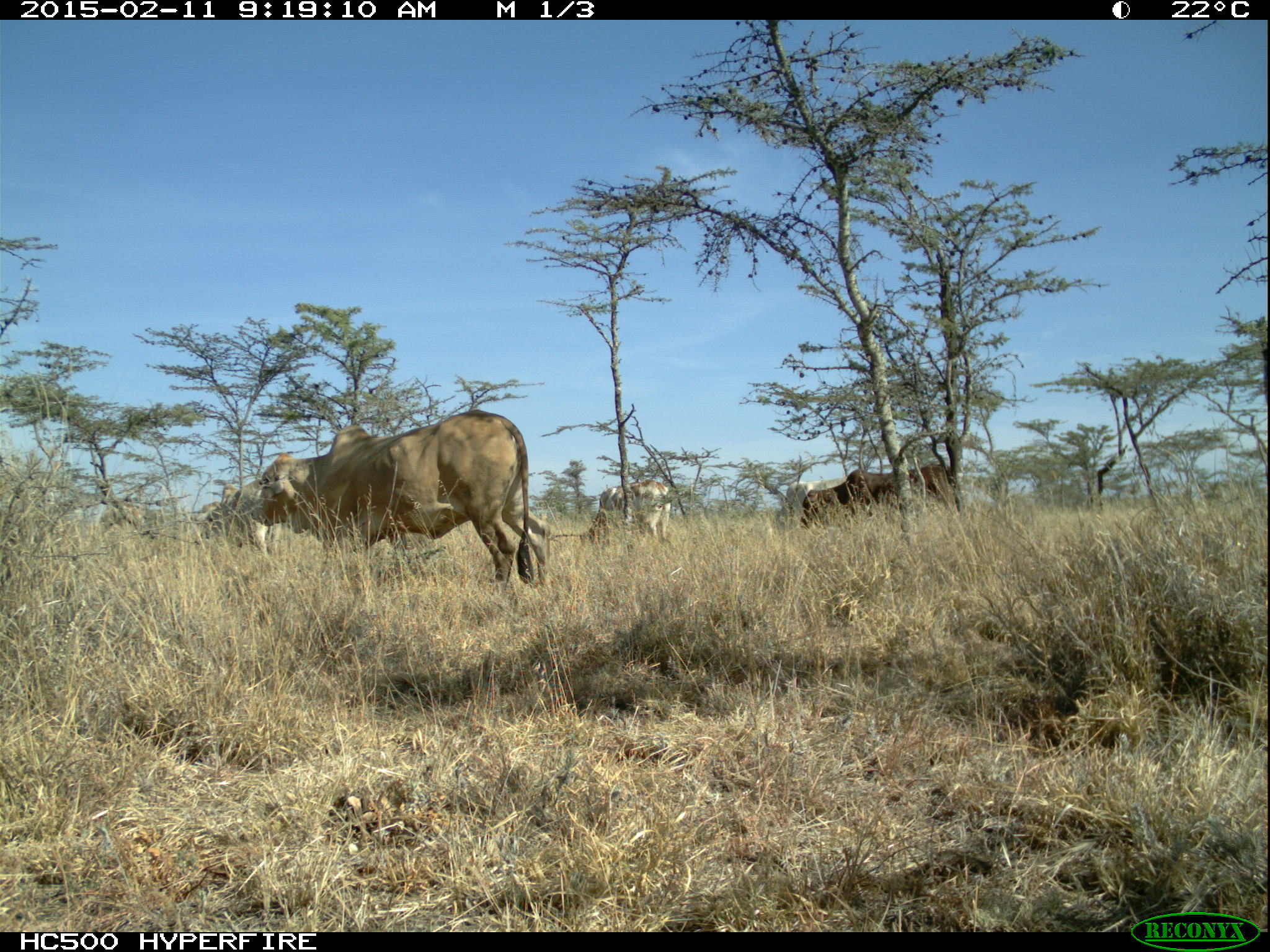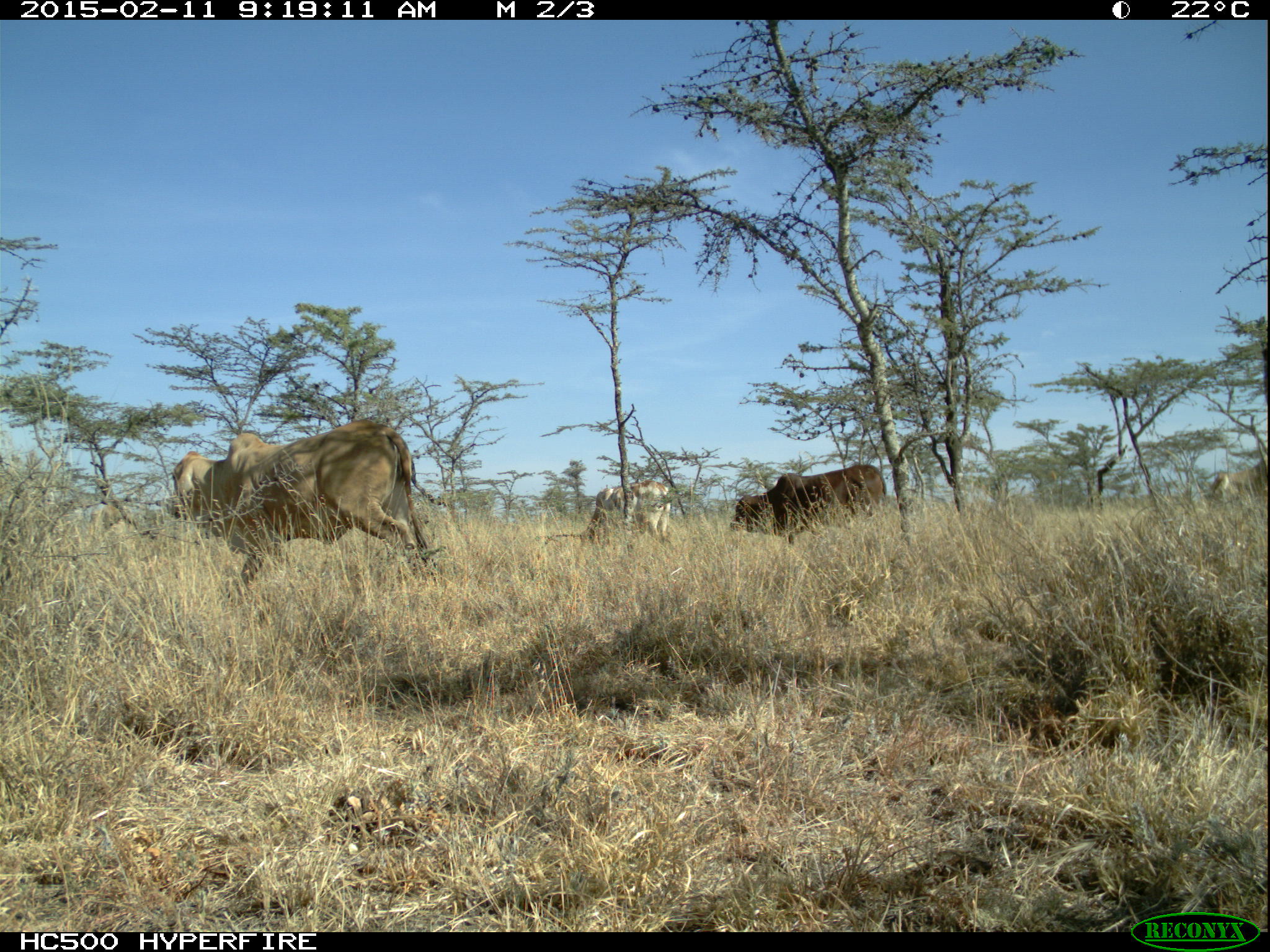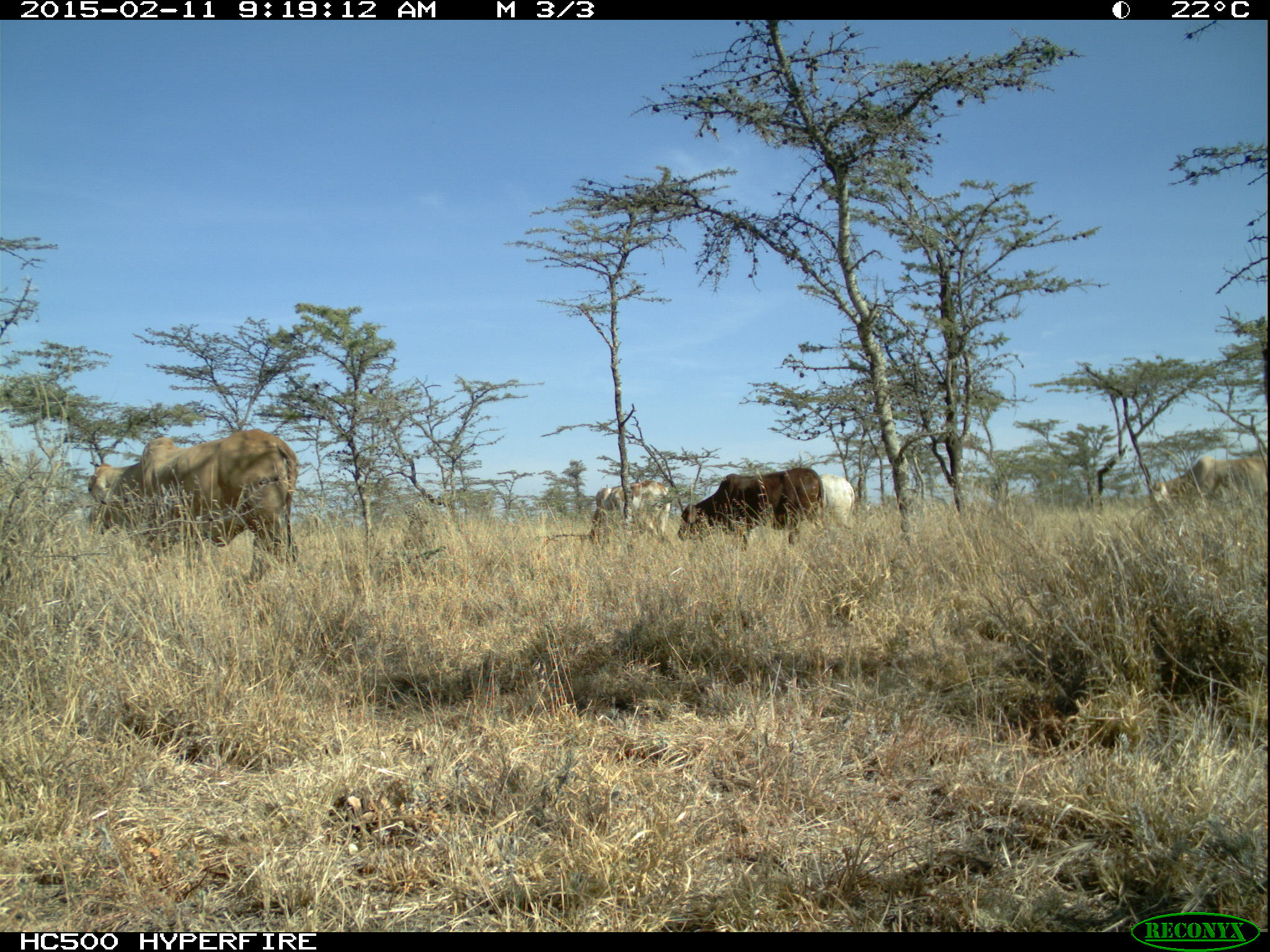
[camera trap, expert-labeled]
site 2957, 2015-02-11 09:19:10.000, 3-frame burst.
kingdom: Animalia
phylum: Chordata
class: Mammalia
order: Artiodactyla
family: Bovidae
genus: Bos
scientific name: Bos taurus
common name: domestic cattle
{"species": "Bos taurus (domestic cattle)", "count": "9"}